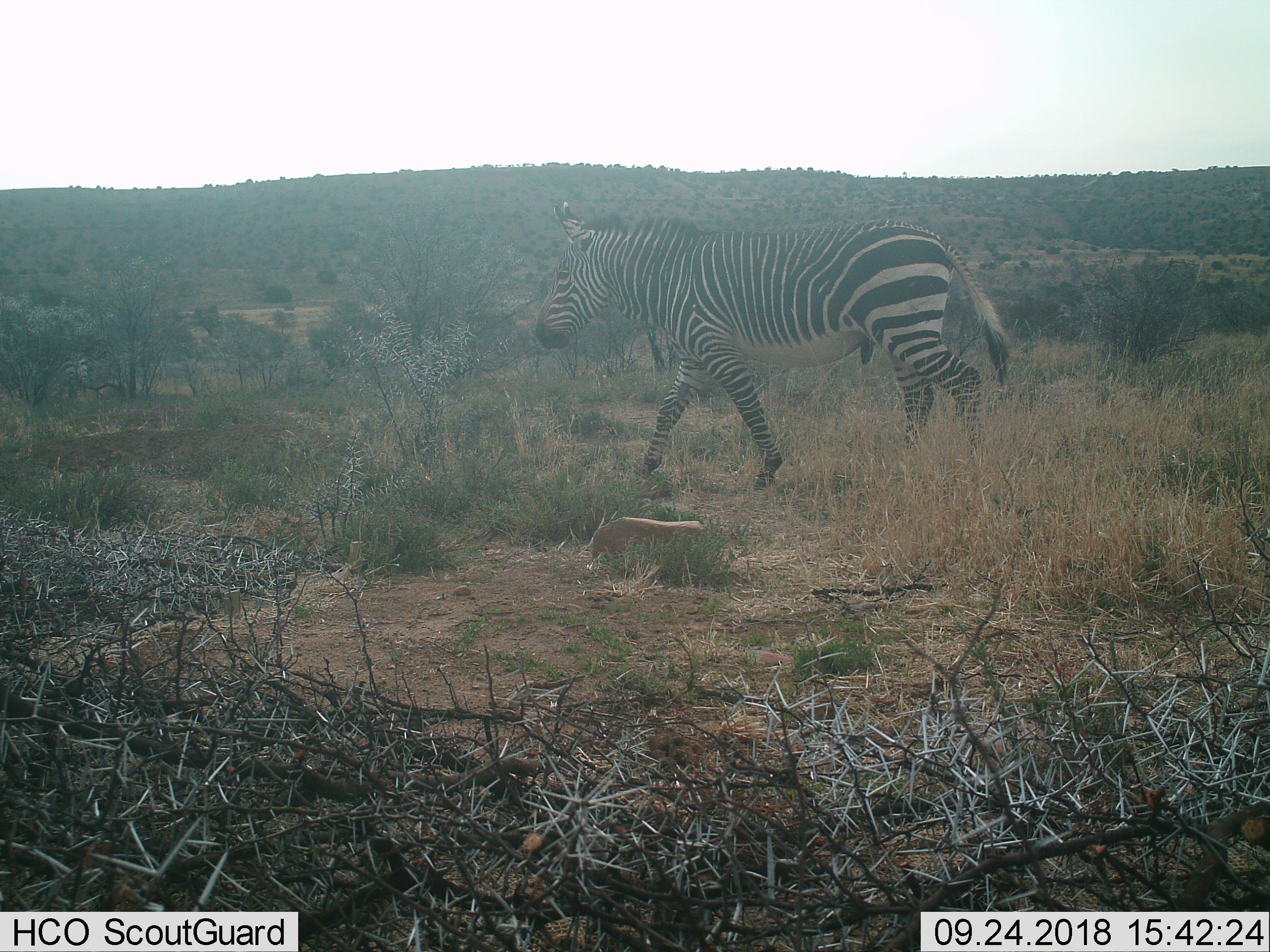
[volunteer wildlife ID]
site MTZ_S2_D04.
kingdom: Animalia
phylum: Chordata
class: Mammalia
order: Perissodactyla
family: Equidae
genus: Equus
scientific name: Equus zebra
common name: mountain zebra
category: zebramountain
Zebramountain (mountain zebra) (Equus zebra), count 1. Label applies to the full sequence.